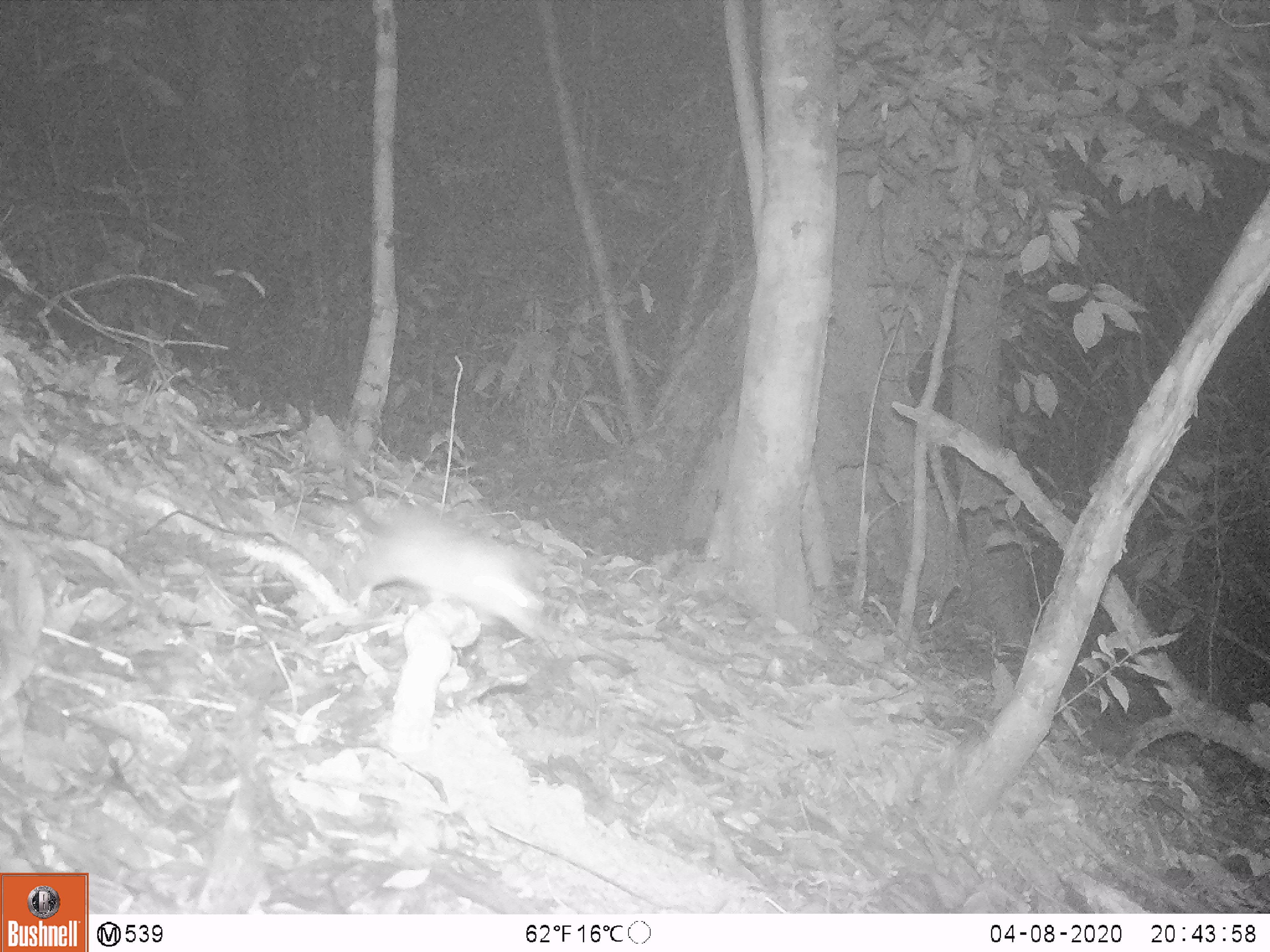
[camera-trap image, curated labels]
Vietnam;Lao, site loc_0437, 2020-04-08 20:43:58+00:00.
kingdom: Animalia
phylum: Chordata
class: Mammalia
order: Rodentia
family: Muridae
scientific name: Muridae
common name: old-world mice and rats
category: unidentified murid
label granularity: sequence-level